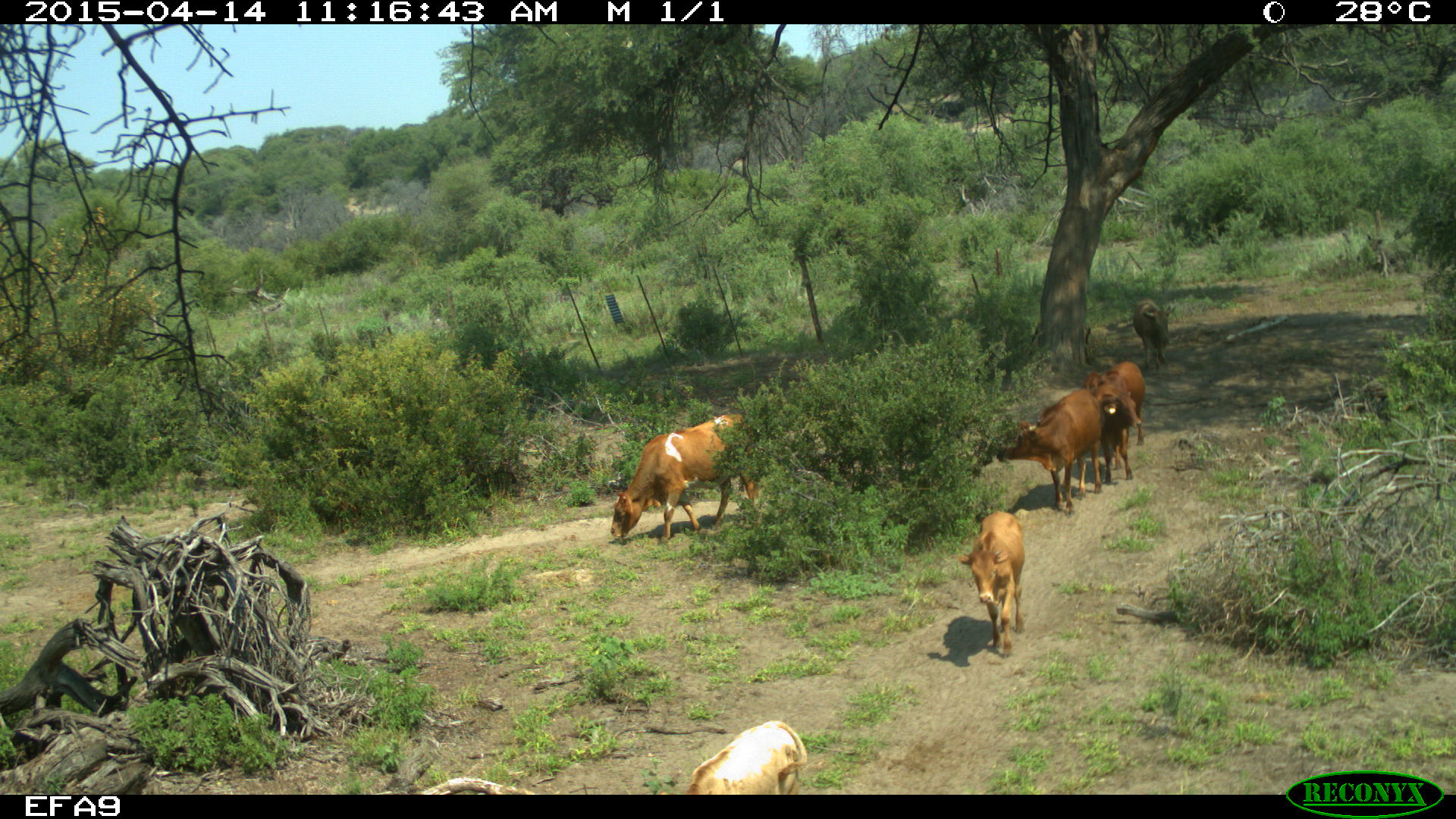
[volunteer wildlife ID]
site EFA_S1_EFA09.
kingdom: Animalia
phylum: Chordata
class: Mammalia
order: Artiodactyla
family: Bovidae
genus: Bos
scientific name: Bos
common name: cattle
Cattle (Bos), count 6. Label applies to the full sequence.